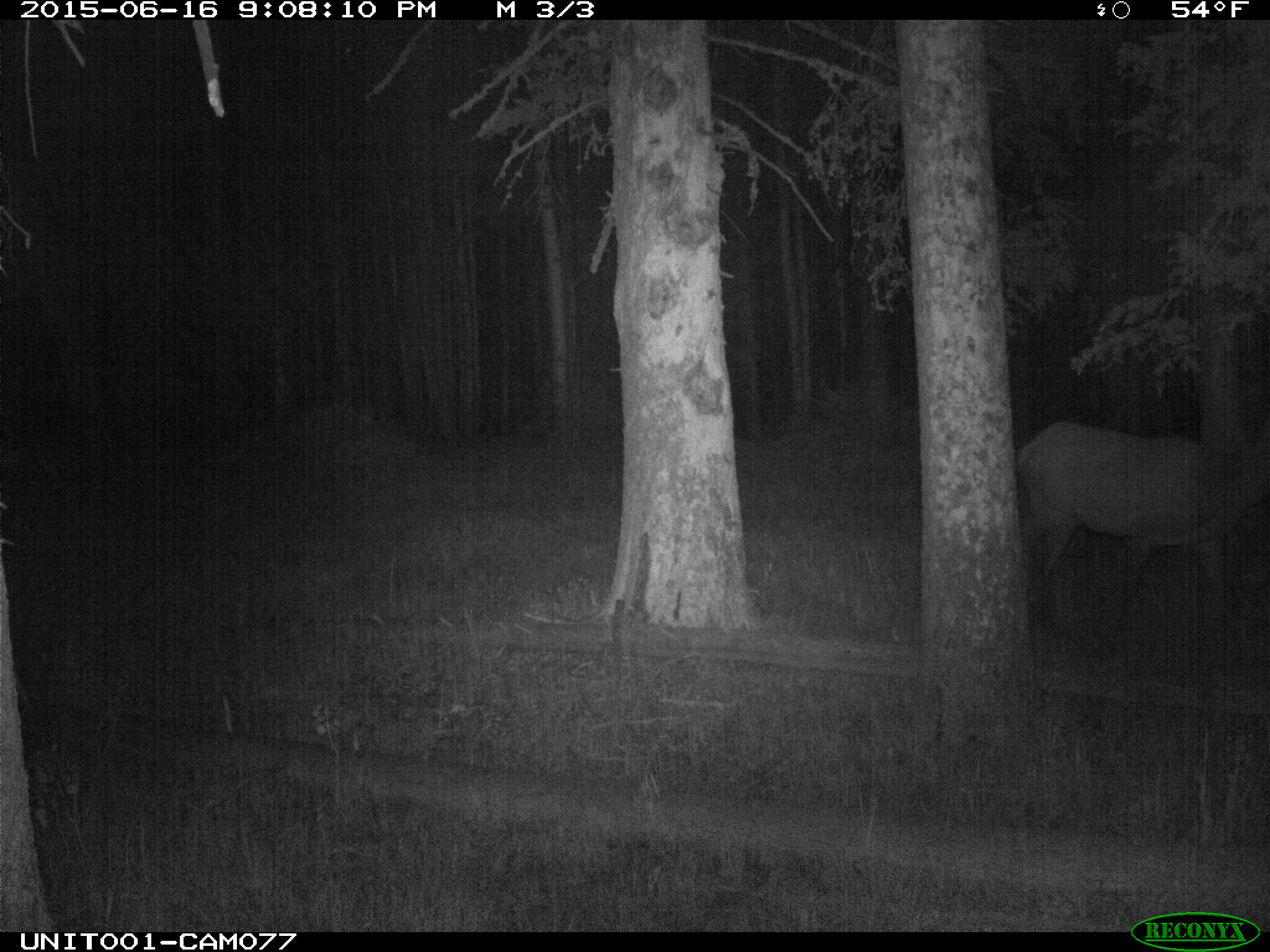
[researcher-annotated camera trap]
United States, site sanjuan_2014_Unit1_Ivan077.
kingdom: Animalia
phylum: Chordata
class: Mammalia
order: Artiodactyla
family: Cervidae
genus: Cervus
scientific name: Cervus elaphus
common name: red deer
Cervus elaphus (red deer).